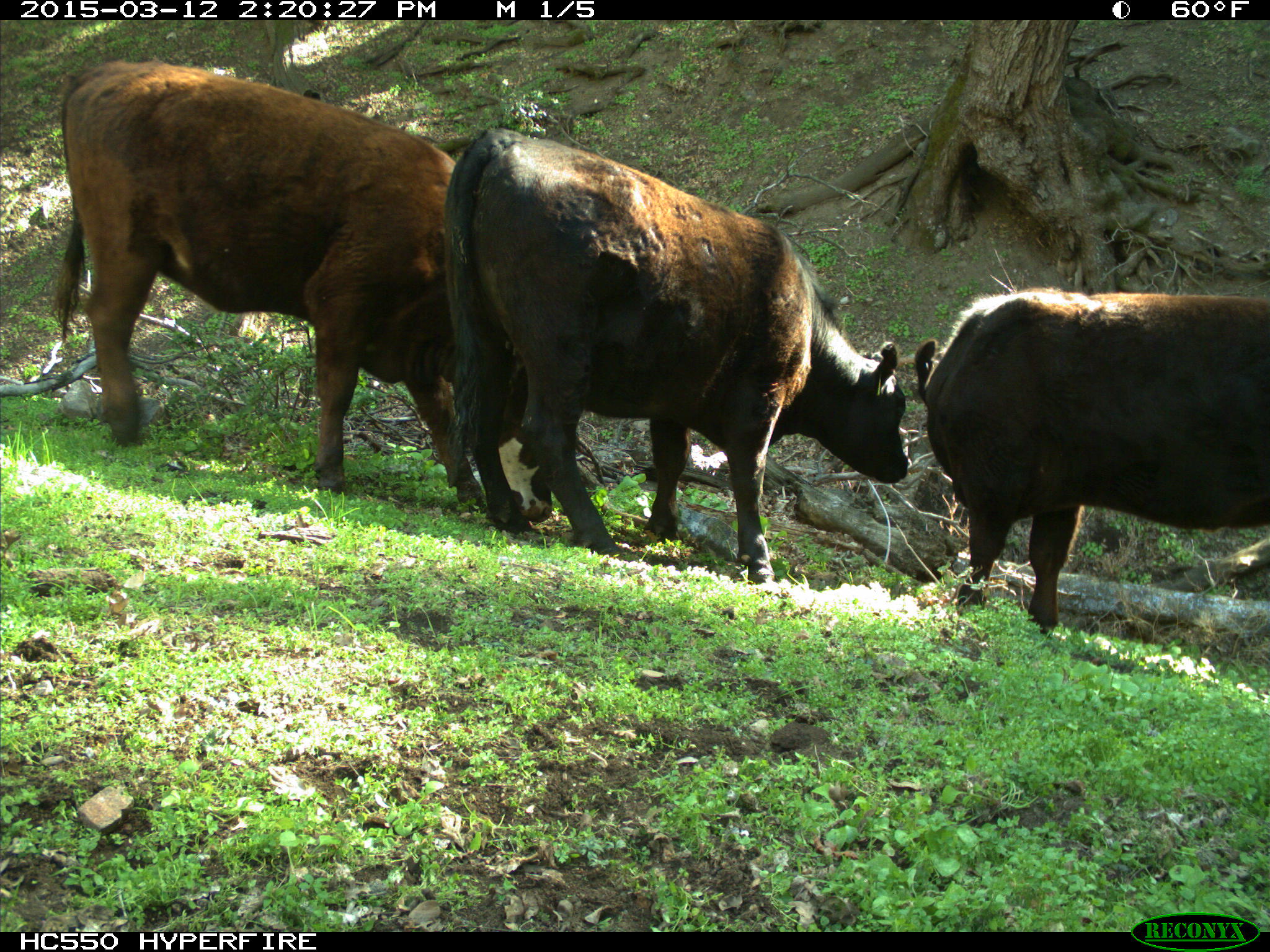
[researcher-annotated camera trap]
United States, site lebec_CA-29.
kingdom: Animalia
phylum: Chordata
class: Mammalia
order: Artiodactyla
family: Bovidae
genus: Bos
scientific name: Bos taurus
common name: domestic cow